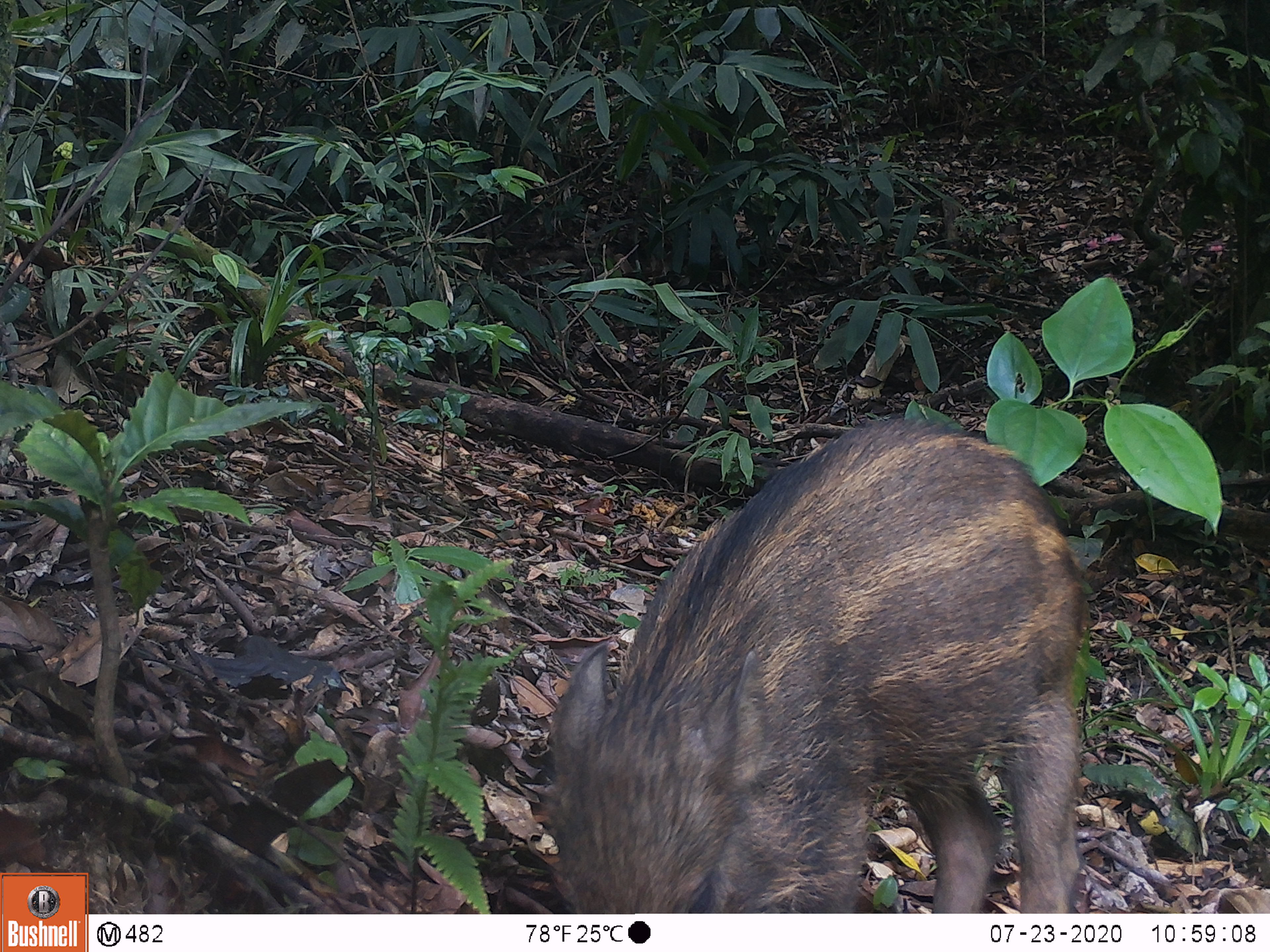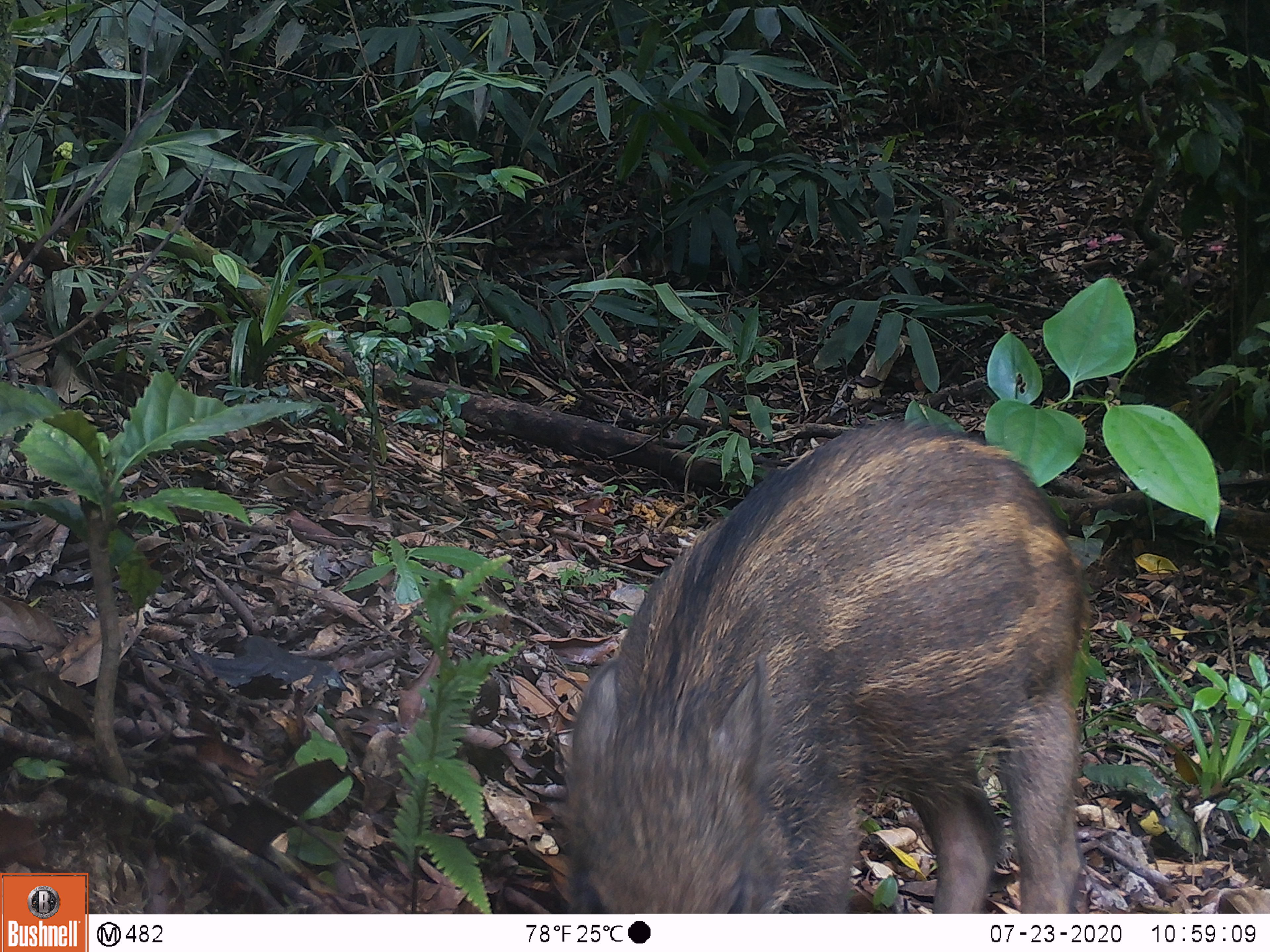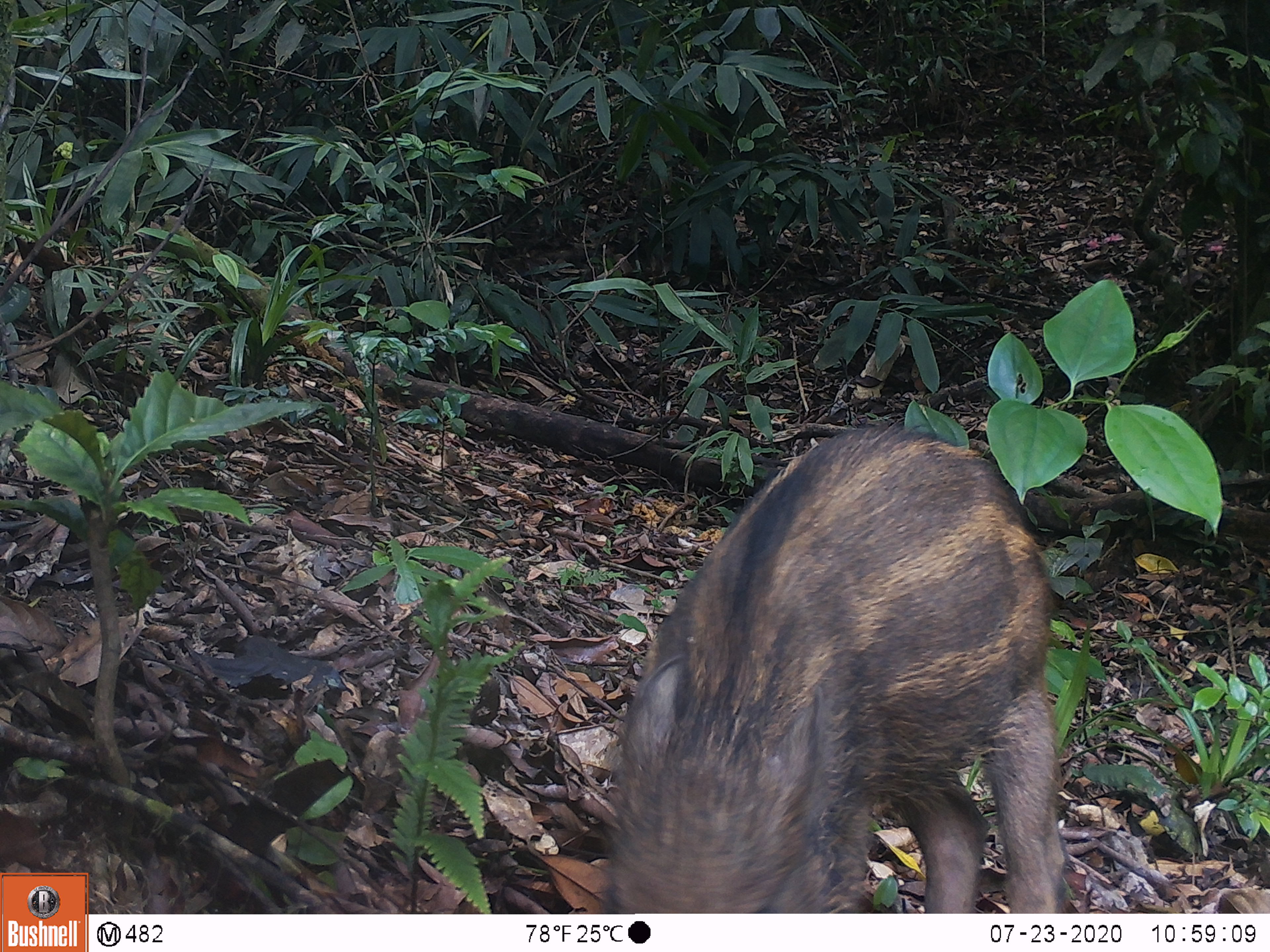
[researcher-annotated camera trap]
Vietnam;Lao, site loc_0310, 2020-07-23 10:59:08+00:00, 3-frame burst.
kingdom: Animalia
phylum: Chordata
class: Mammalia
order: Artiodactyla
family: Suidae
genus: Sus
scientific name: Sus scrofa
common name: eurasian wild pig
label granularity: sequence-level